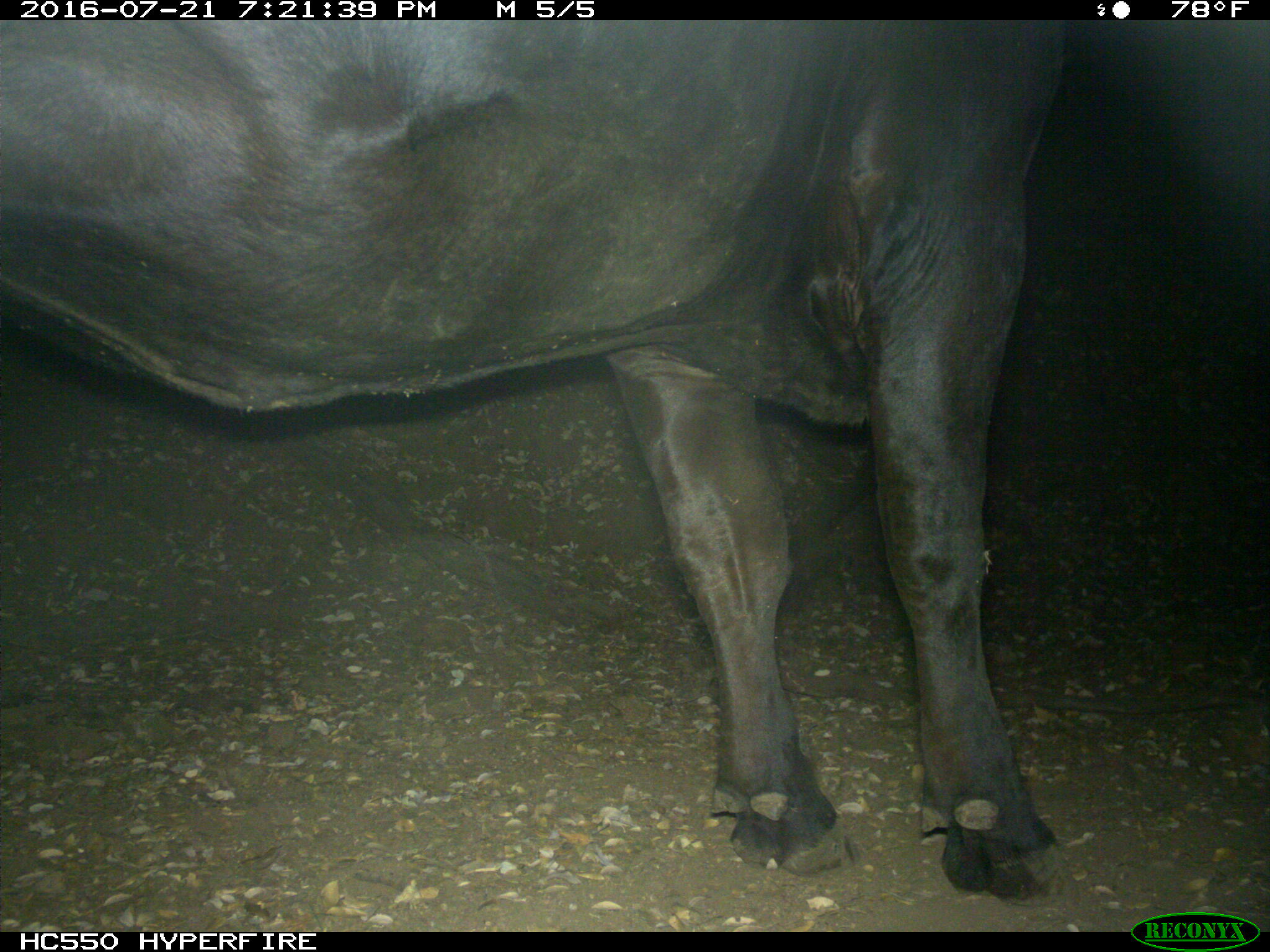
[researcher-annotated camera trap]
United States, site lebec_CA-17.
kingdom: Animalia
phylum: Chordata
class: Mammalia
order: Artiodactyla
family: Bovidae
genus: Bos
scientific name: Bos taurus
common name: domestic cow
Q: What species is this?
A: Bos taurus (domestic cow).